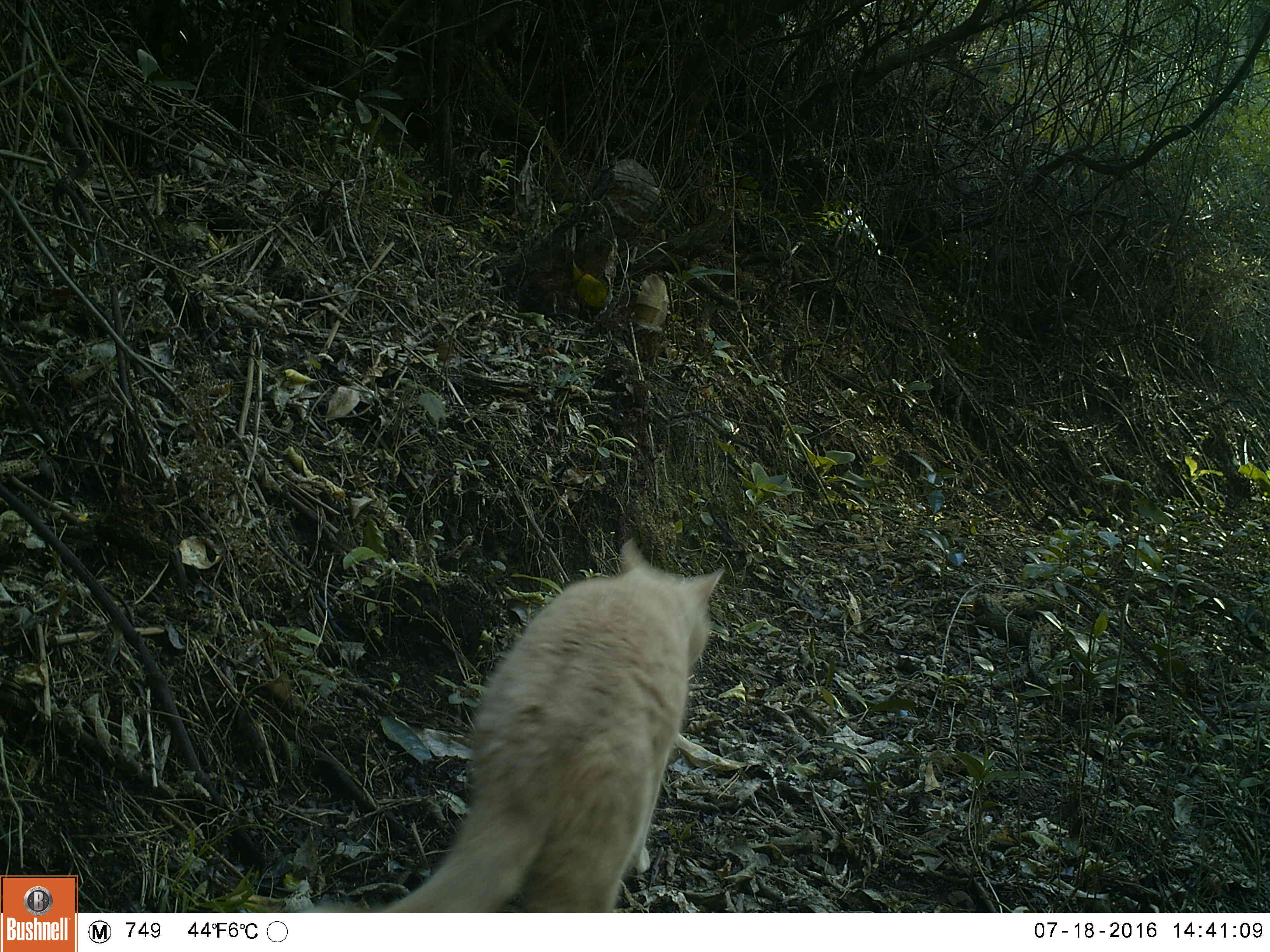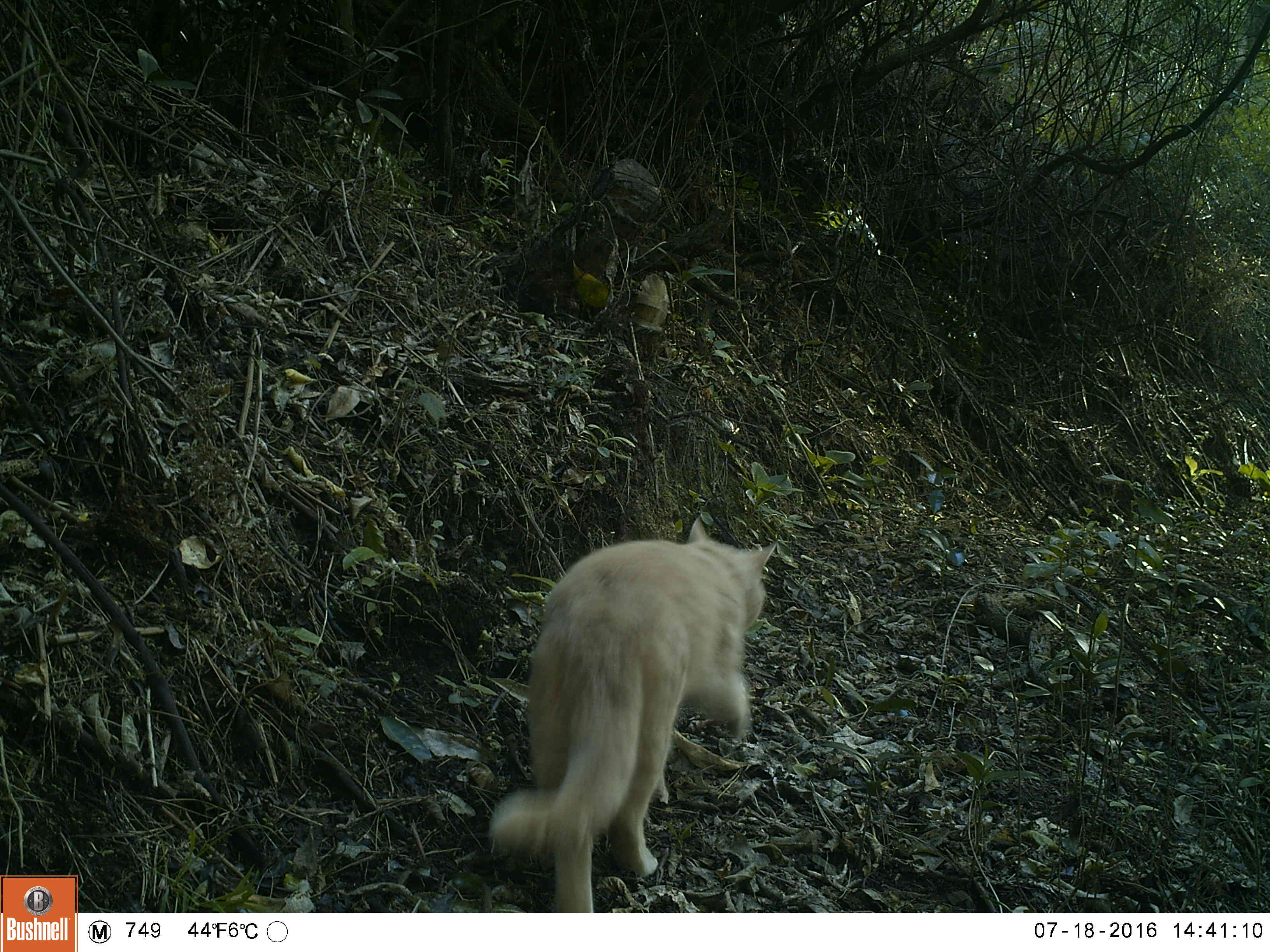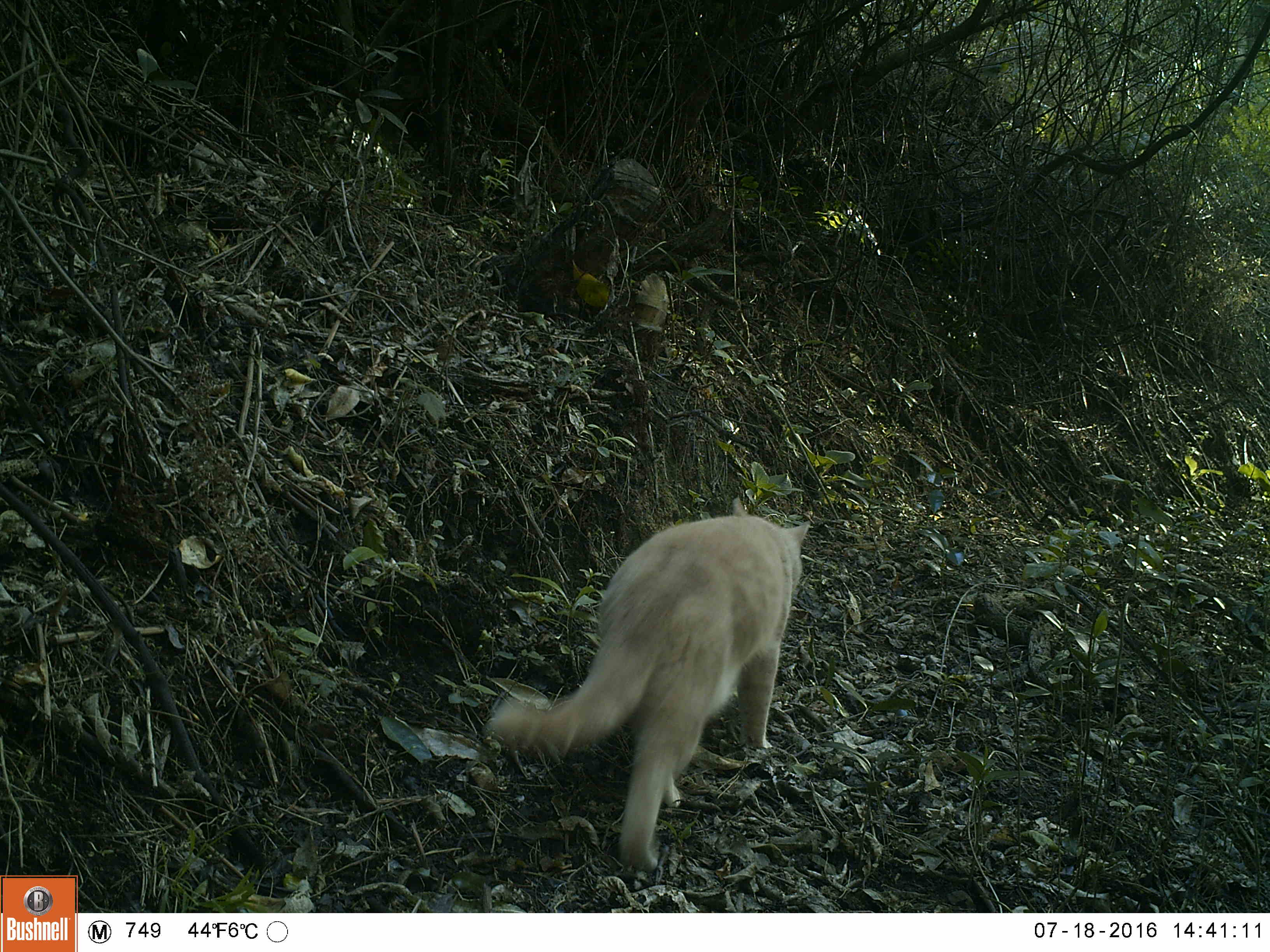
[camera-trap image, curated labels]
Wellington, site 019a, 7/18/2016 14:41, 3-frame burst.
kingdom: Animalia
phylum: Chordata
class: Mammalia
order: Carnivora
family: Felidae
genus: Felis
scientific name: Felis catus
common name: cat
Cat (Felis catus).